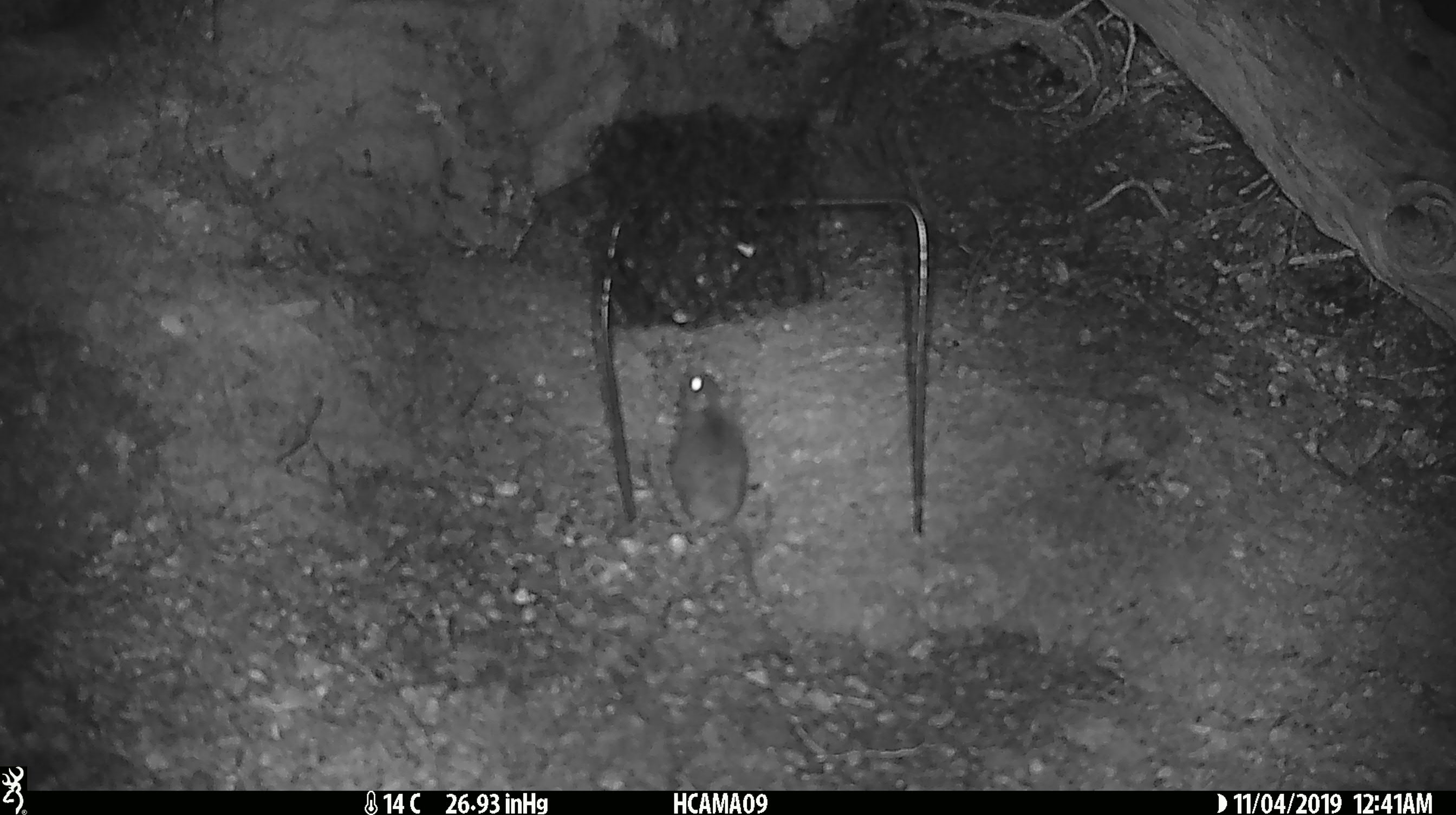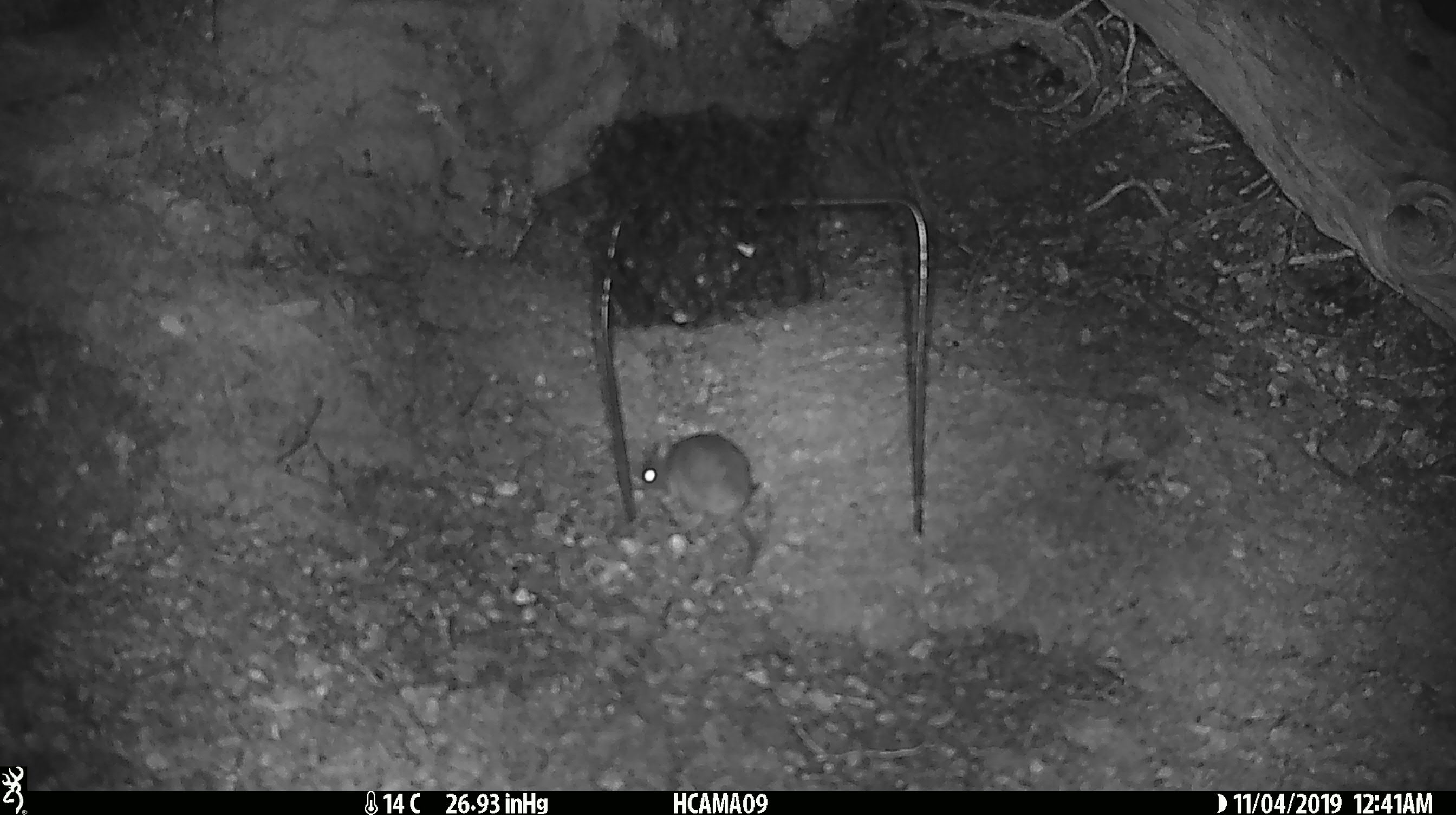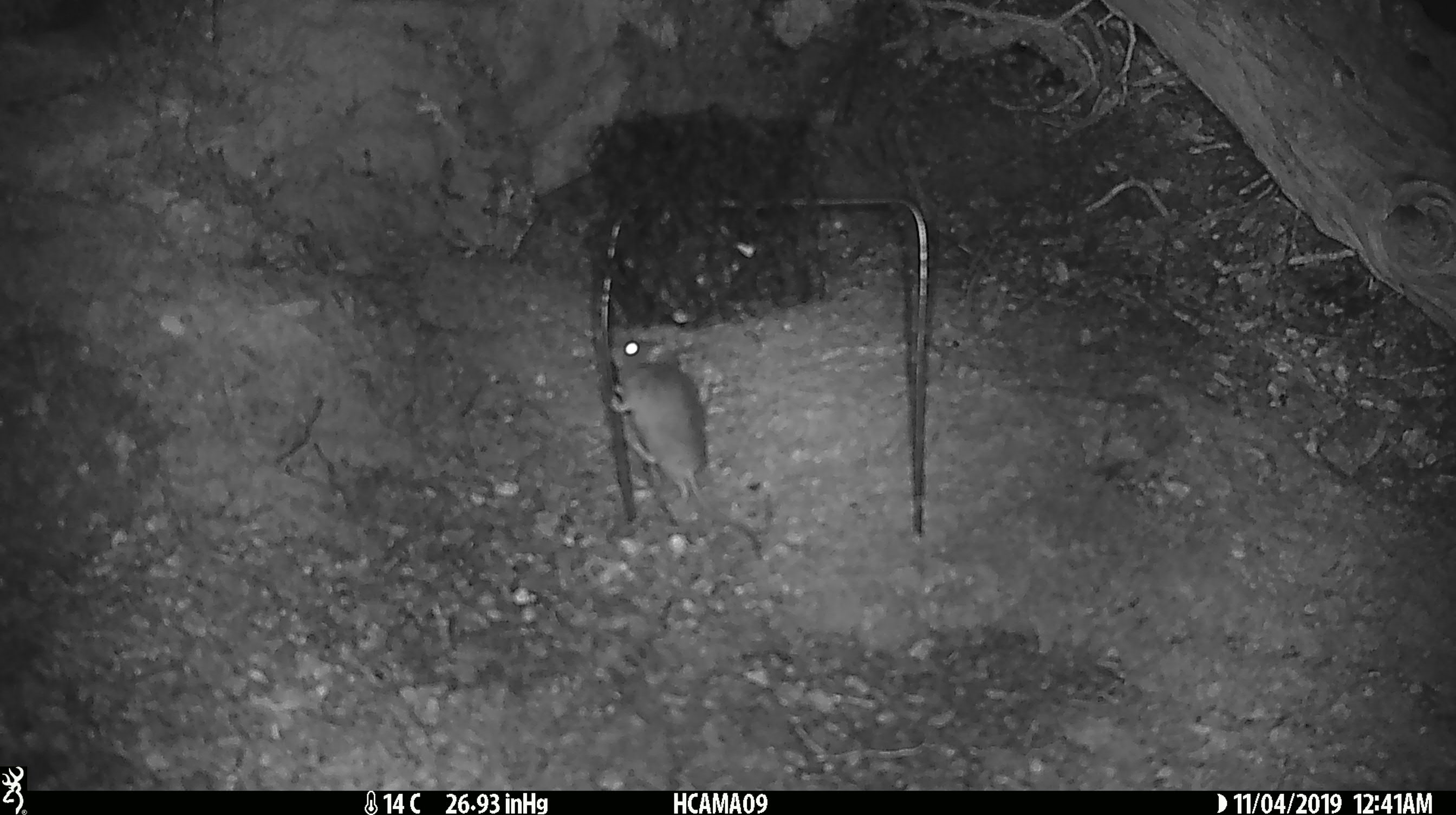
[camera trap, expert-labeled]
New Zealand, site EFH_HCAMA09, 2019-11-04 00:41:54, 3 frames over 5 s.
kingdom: Animalia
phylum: Chordata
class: Mammalia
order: Rodentia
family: Muridae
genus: Mus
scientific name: Mus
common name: mouse